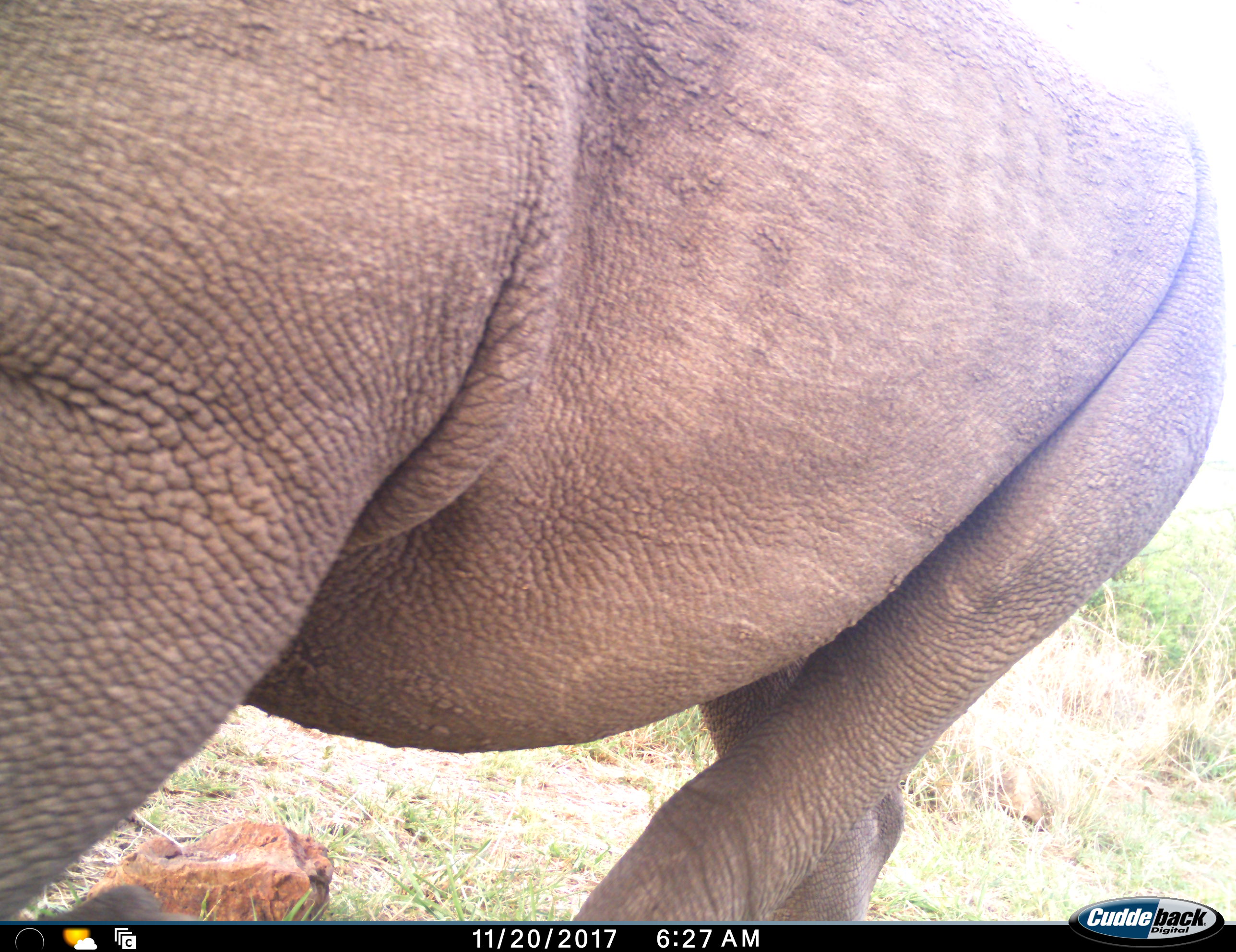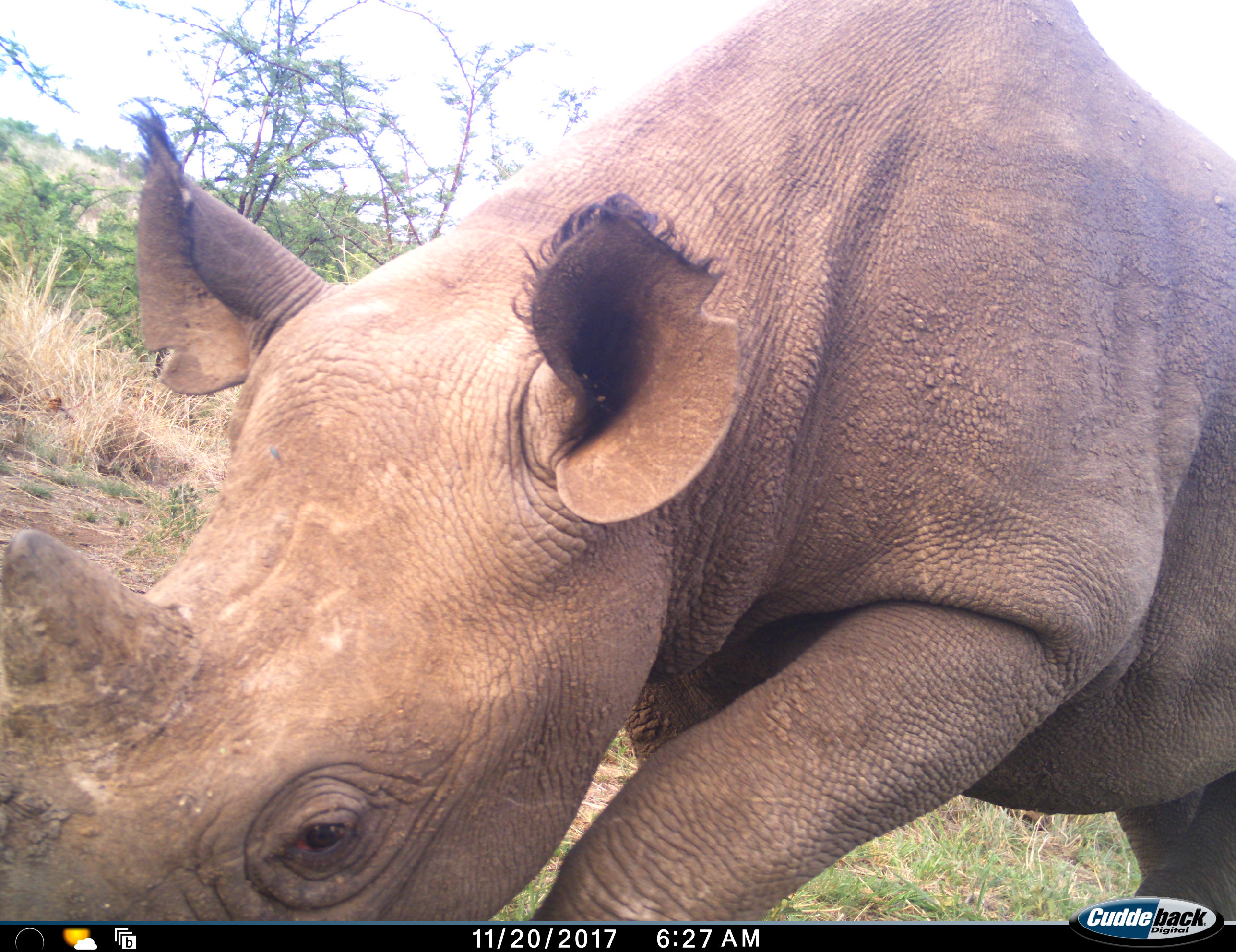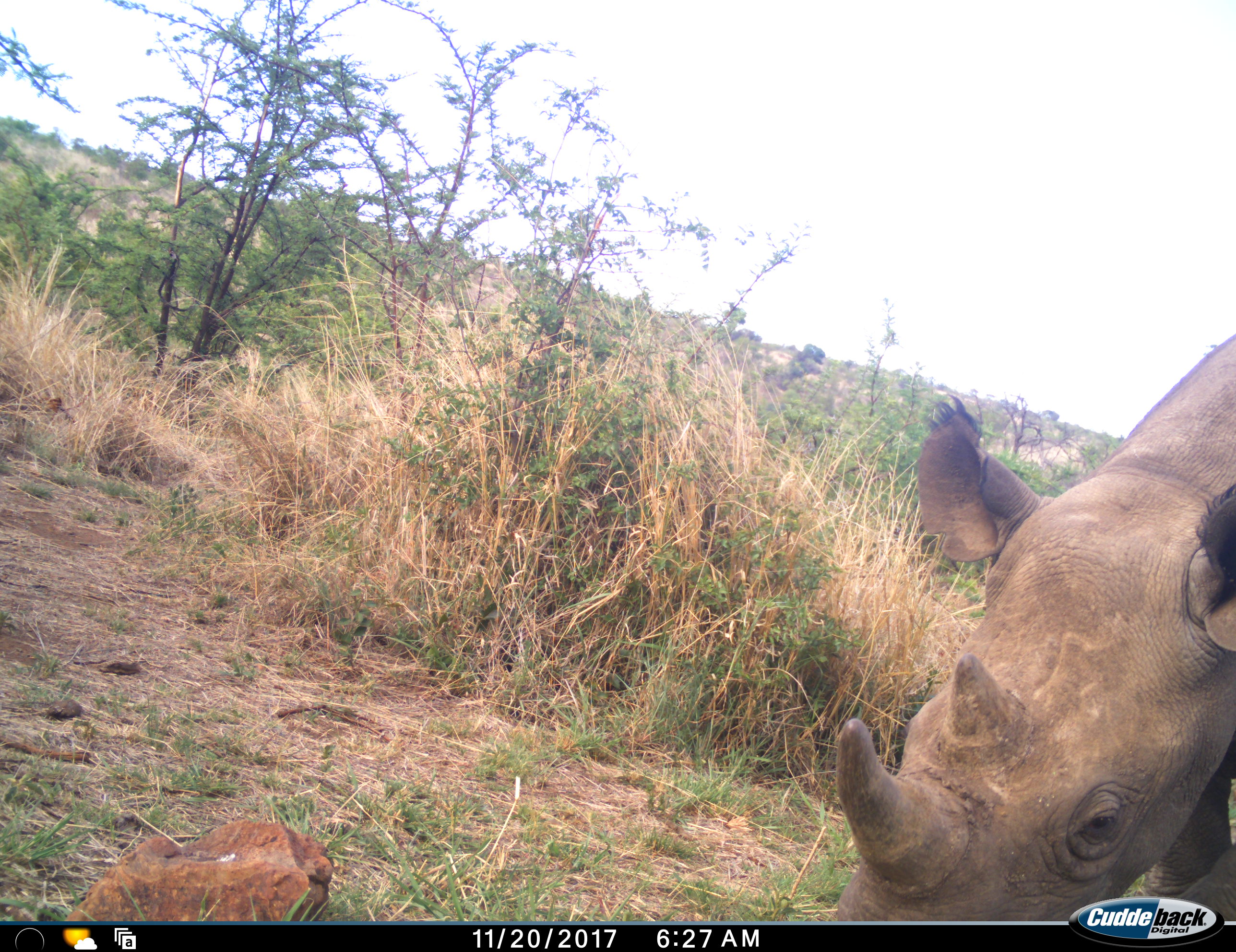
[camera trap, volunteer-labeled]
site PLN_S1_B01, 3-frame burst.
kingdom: Animalia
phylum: Chordata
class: Mammalia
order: Perissodactyla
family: Rhinocerotidae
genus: Ceratotherium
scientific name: Ceratotherium simum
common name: white rhinoceros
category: rhinoceroswhite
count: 1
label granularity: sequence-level